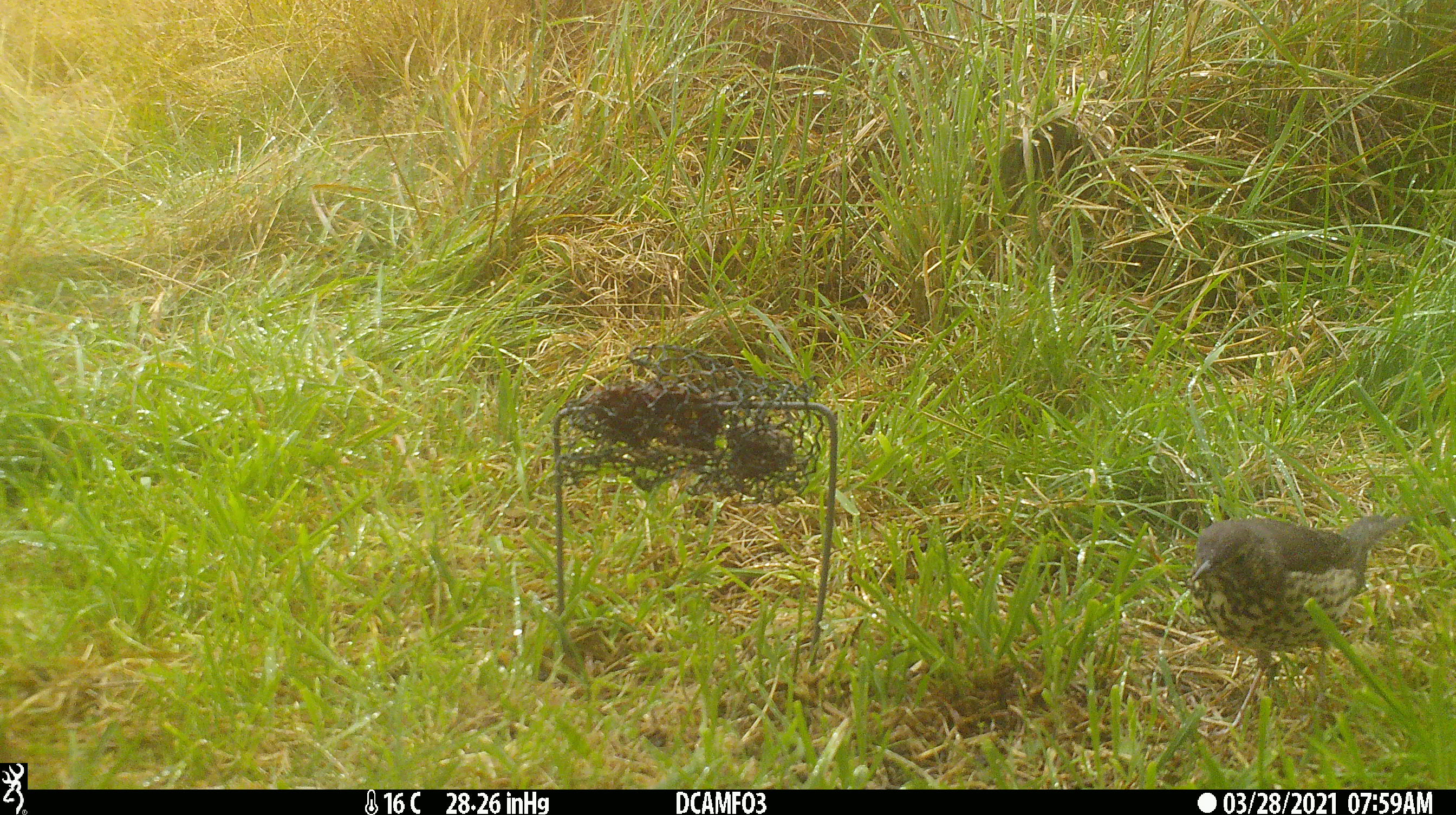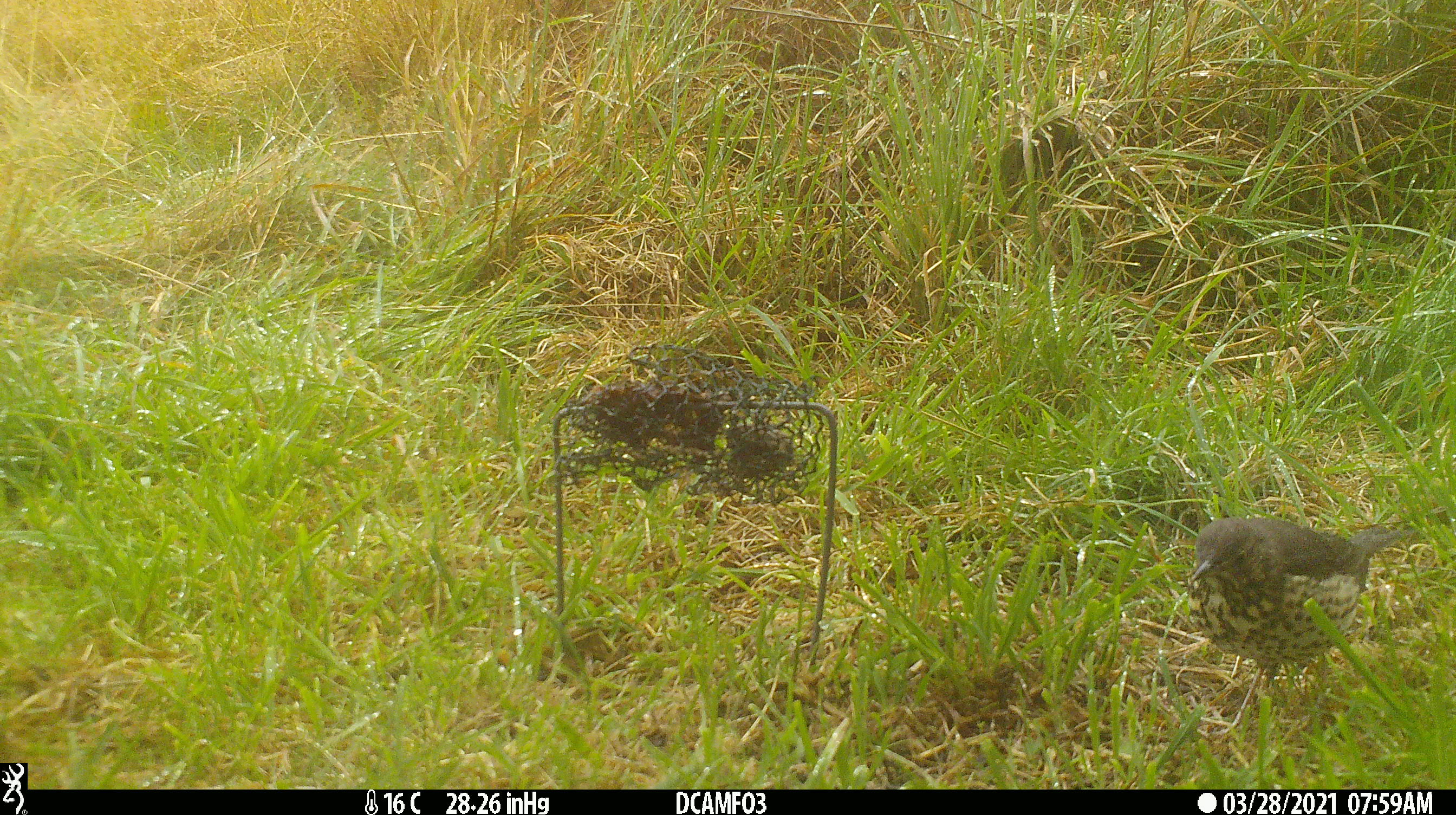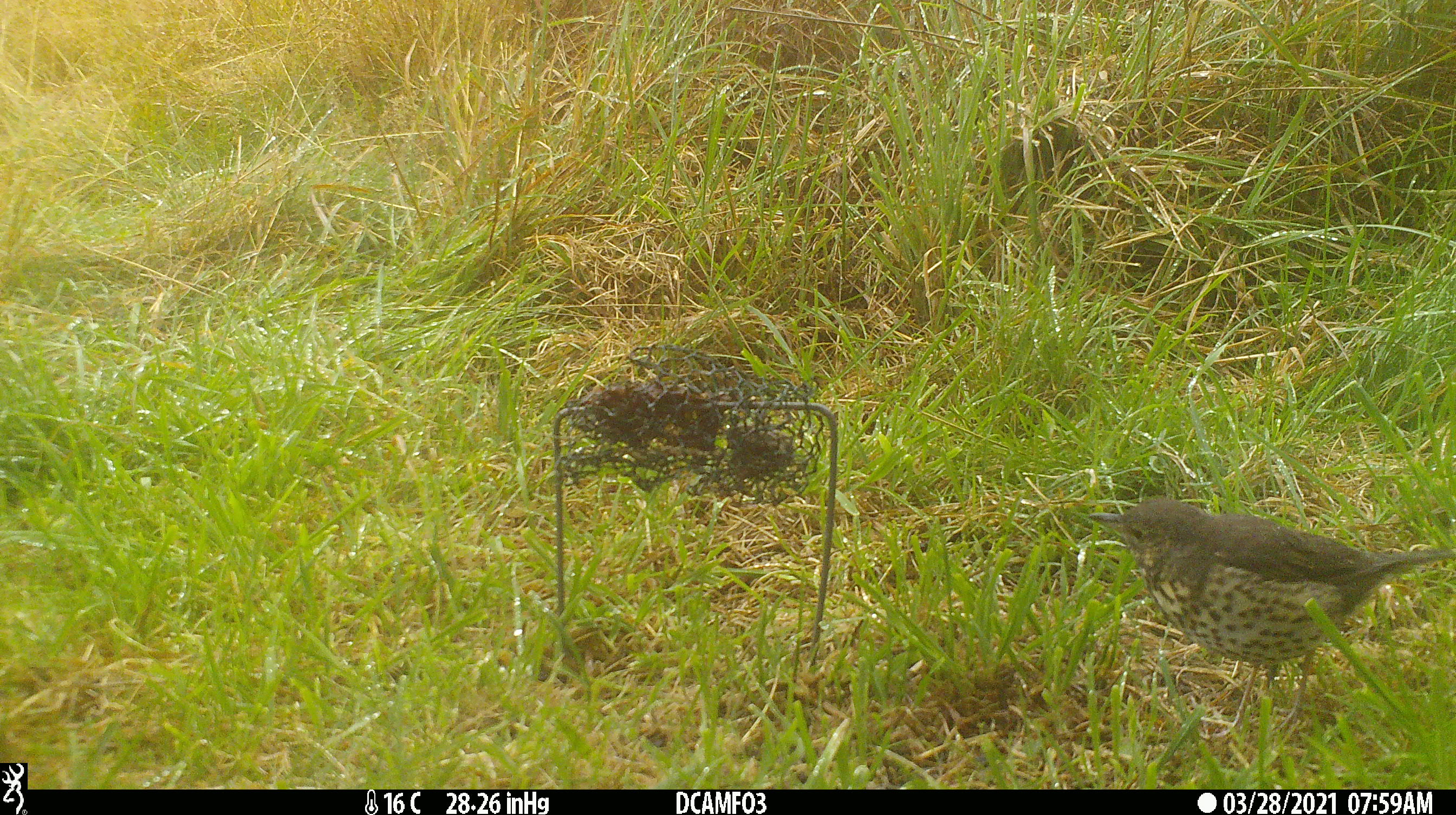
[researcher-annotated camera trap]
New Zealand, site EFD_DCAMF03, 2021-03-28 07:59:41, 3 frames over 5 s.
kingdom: Animalia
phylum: Chordata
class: Aves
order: Passeriformes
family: Turdidae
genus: Turdus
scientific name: Turdus philomelos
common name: song thrush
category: thrush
Thrush (song thrush) (Turdus philomelos).